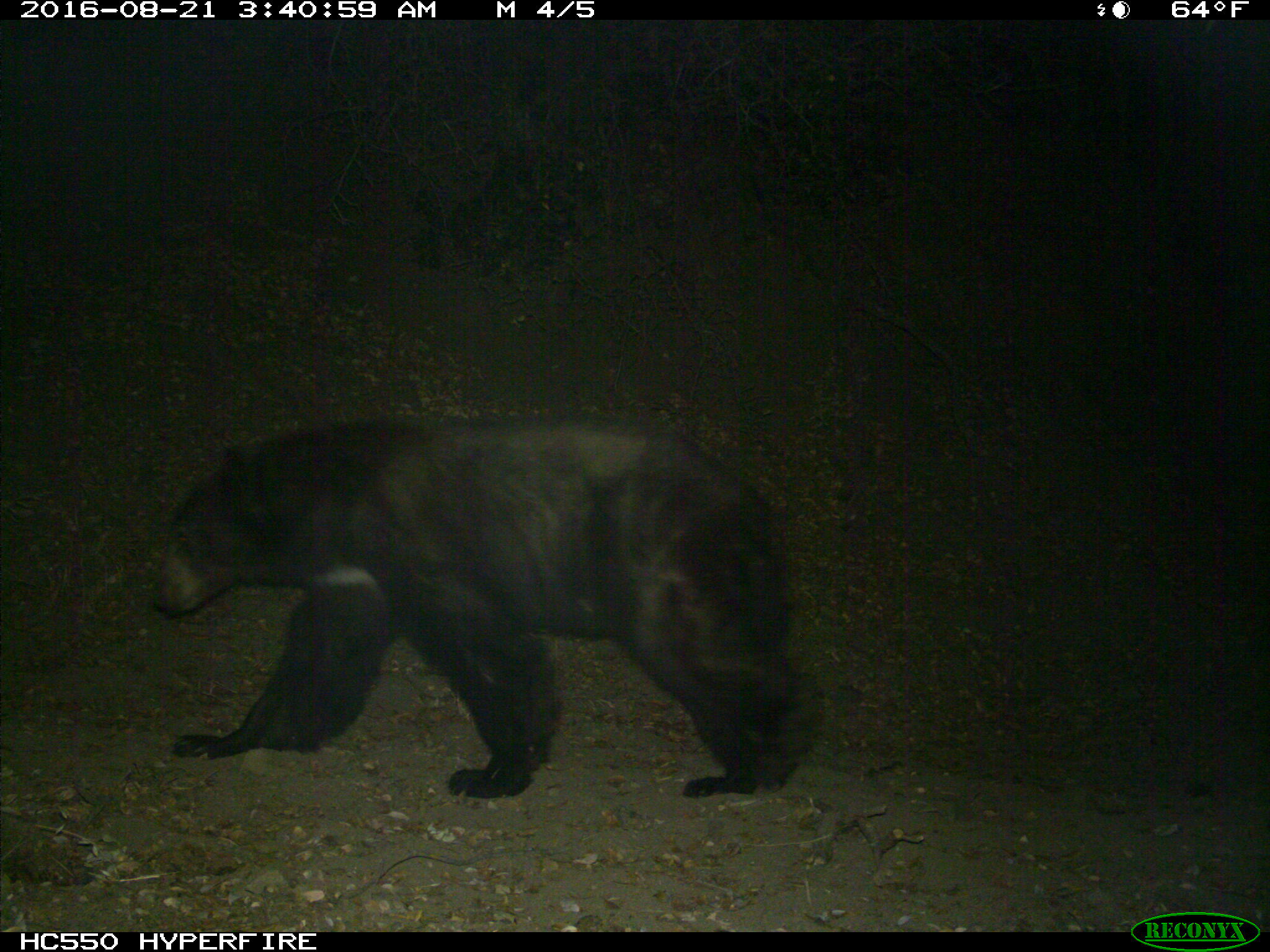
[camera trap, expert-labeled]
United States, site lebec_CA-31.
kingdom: Animalia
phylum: Chordata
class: Mammalia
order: Carnivora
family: Ursidae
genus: Ursus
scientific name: Ursus americanus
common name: american black bear